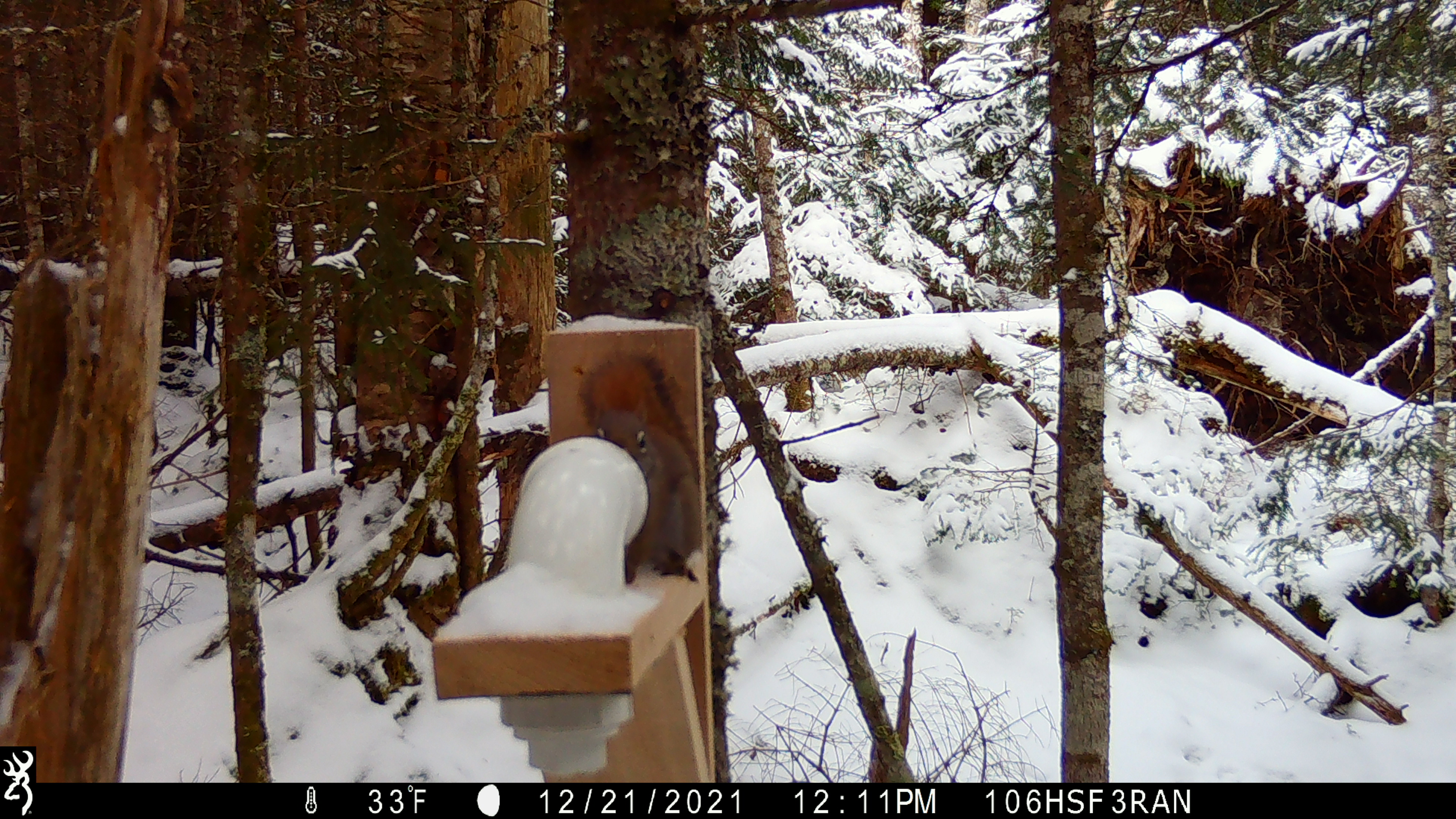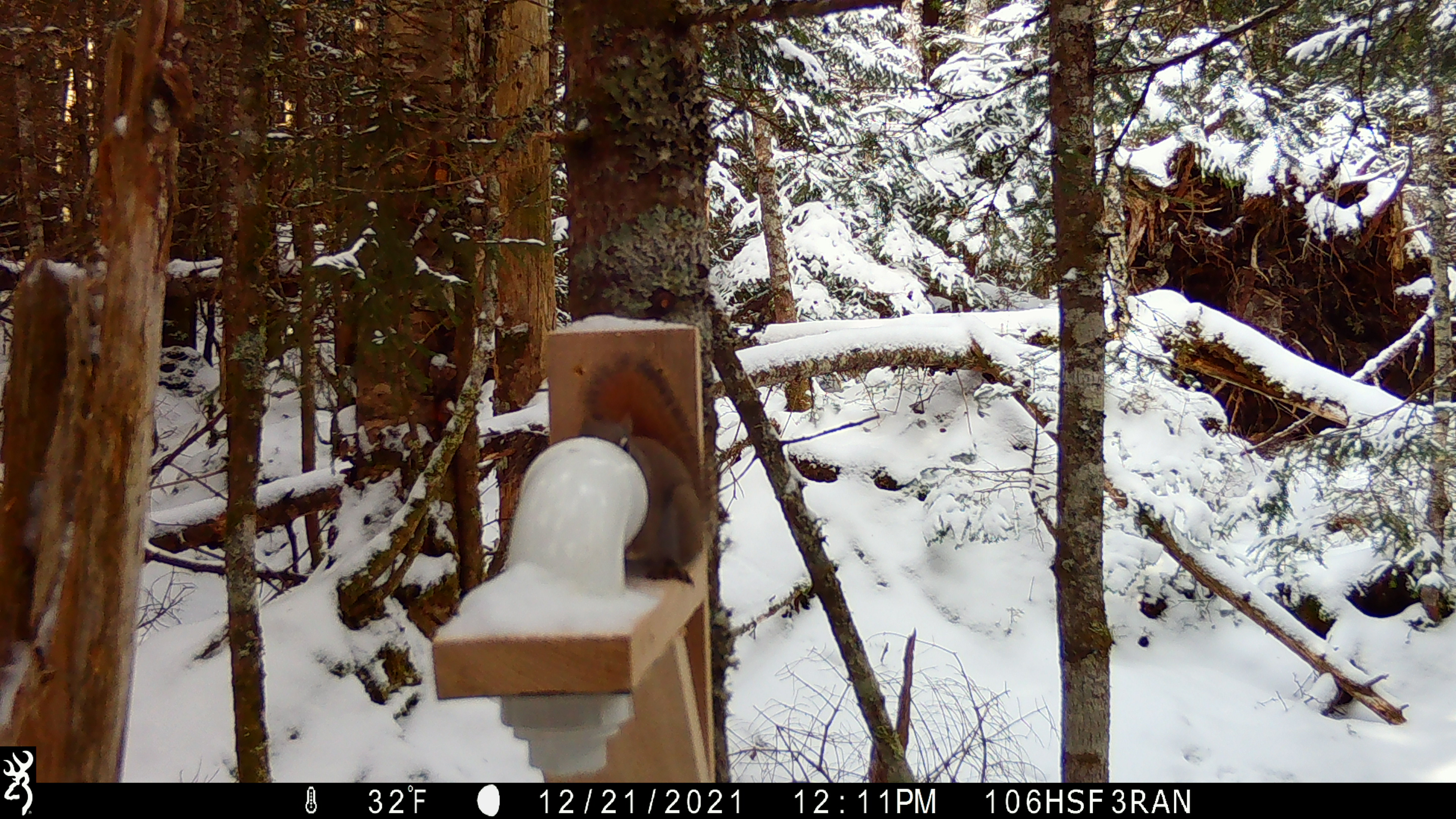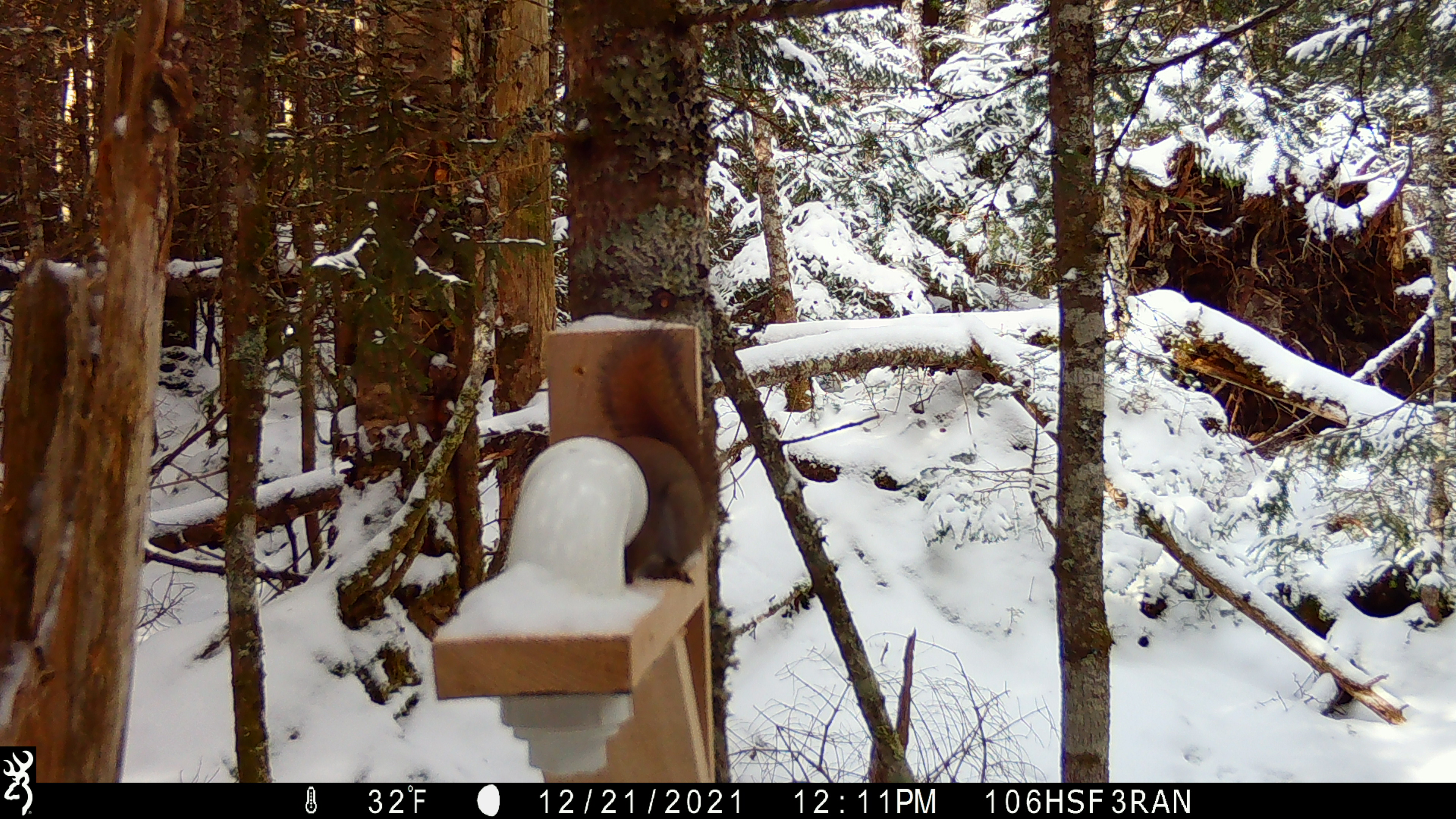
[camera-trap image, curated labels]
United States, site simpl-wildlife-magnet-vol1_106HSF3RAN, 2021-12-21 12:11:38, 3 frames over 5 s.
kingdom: Animalia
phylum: Chordata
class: Mammalia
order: Rodentia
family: Sciuridae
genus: Tamiasciurus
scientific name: Tamiasciurus hudsonicus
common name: red squirrel